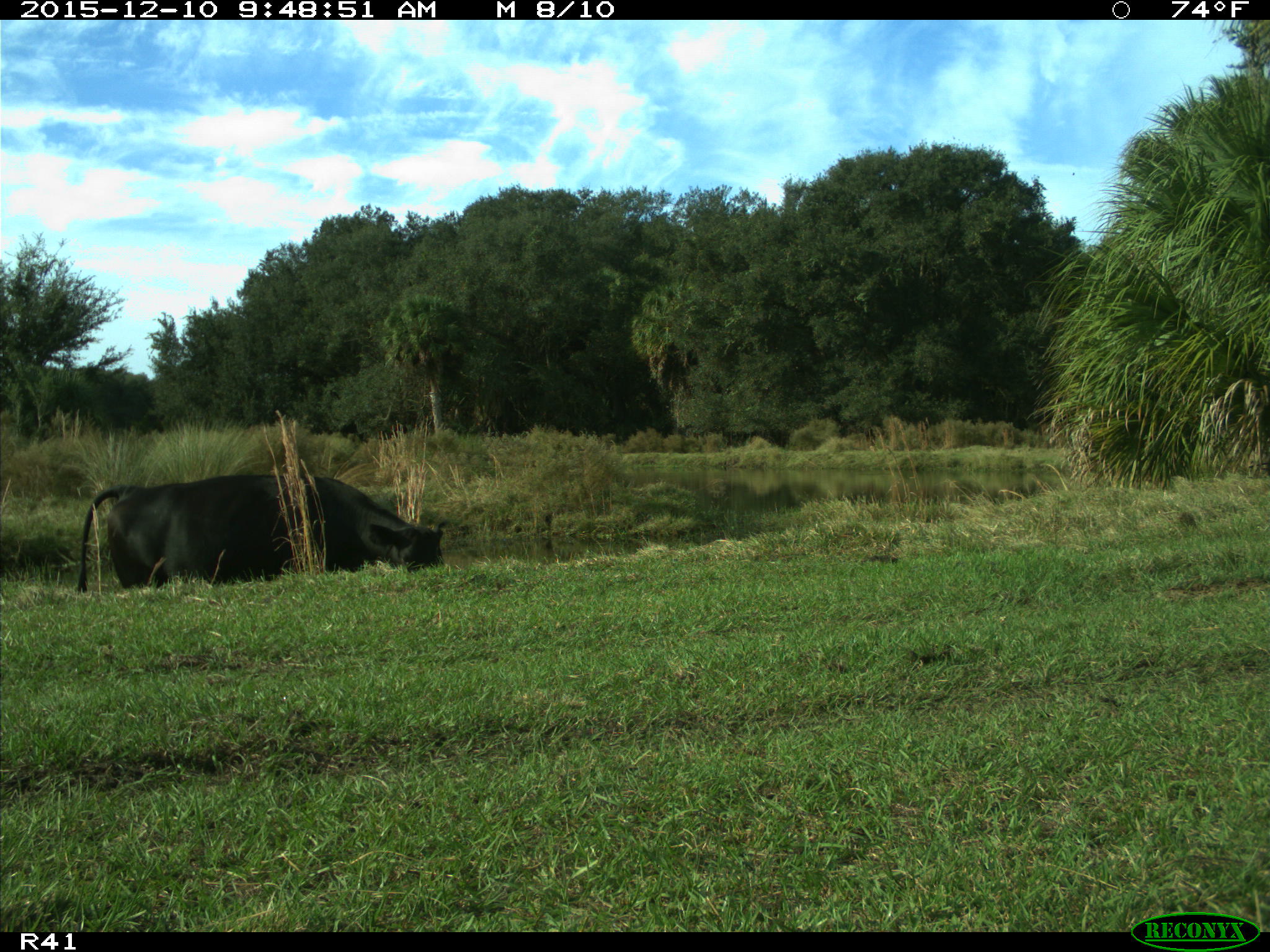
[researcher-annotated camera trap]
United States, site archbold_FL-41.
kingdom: Animalia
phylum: Chordata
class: Mammalia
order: Artiodactyla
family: Bovidae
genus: Bos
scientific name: Bos taurus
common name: domestic cow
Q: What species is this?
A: Bos taurus (domestic cow).